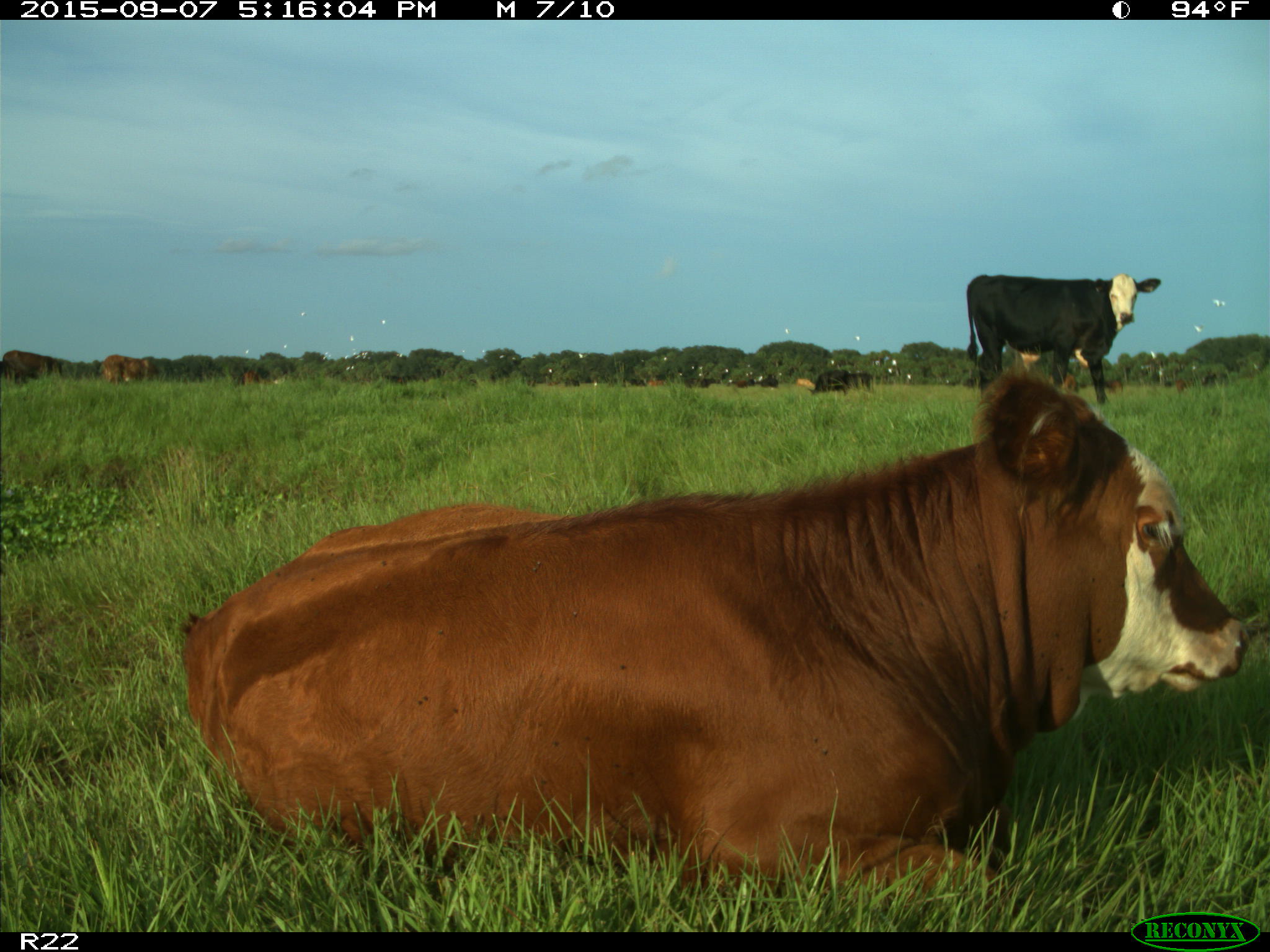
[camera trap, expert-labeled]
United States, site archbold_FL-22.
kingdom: Animalia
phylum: Chordata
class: Mammalia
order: Artiodactyla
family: Bovidae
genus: Bos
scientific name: Bos taurus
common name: domestic cow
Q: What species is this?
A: Bos taurus (domestic cow).